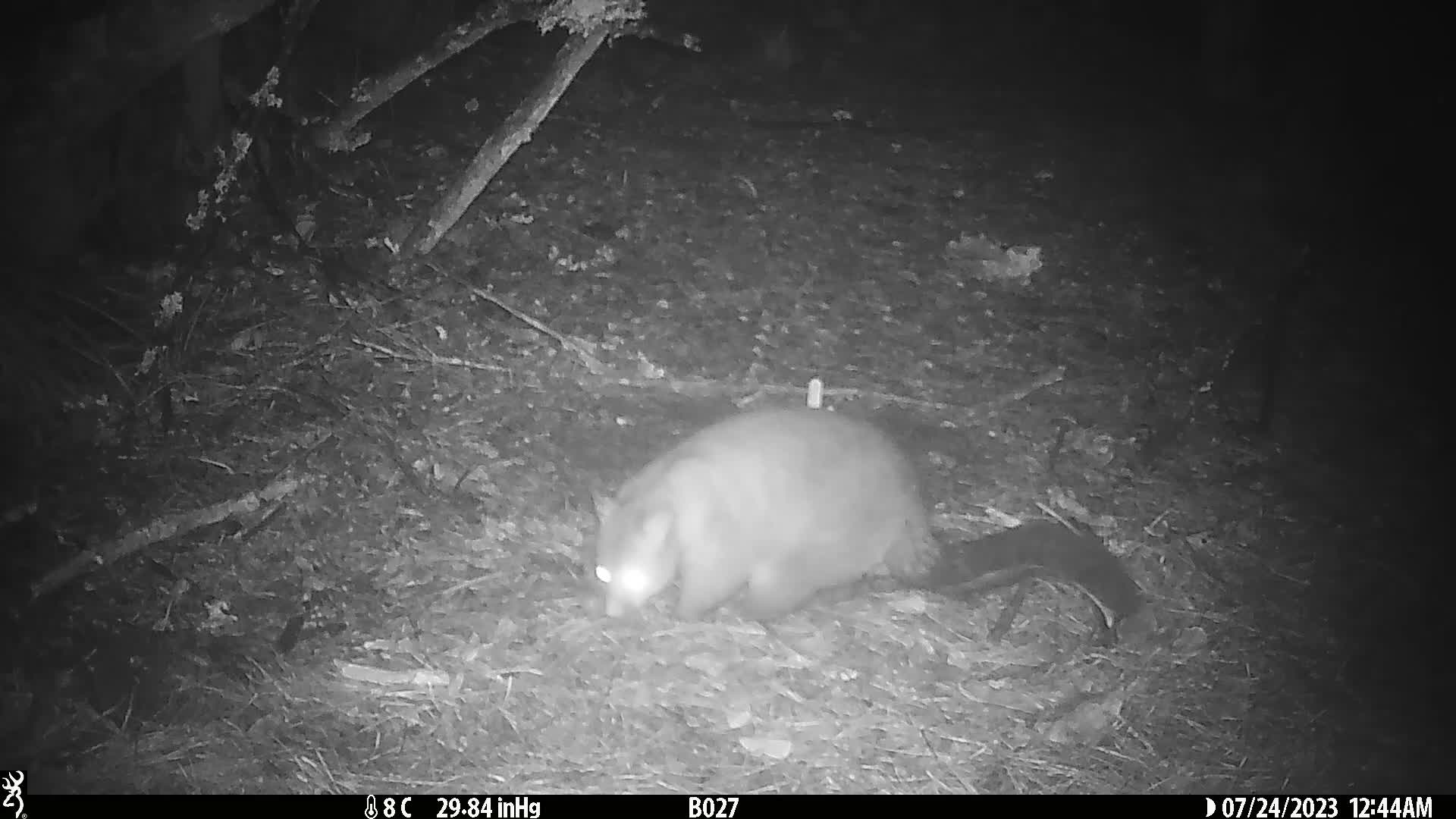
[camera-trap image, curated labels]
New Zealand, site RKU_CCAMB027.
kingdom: Animalia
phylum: Chordata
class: Mammalia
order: Diprotodontia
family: Phalangeridae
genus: Trichosurus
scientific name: Trichosurus vulpecula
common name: common brushtail possum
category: possum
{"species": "possum (common brushtail possum) (Trichosurus vulpecula)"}